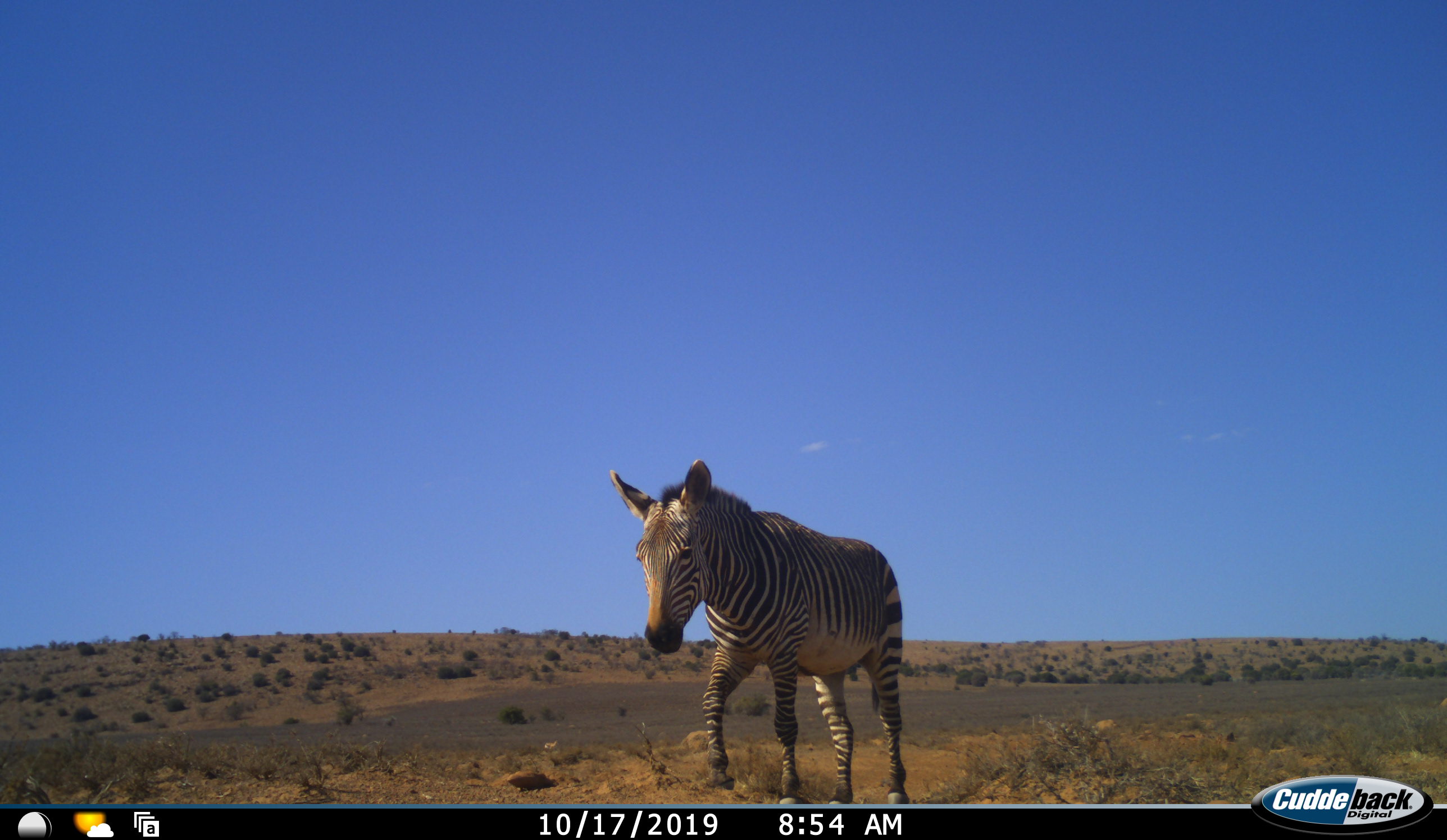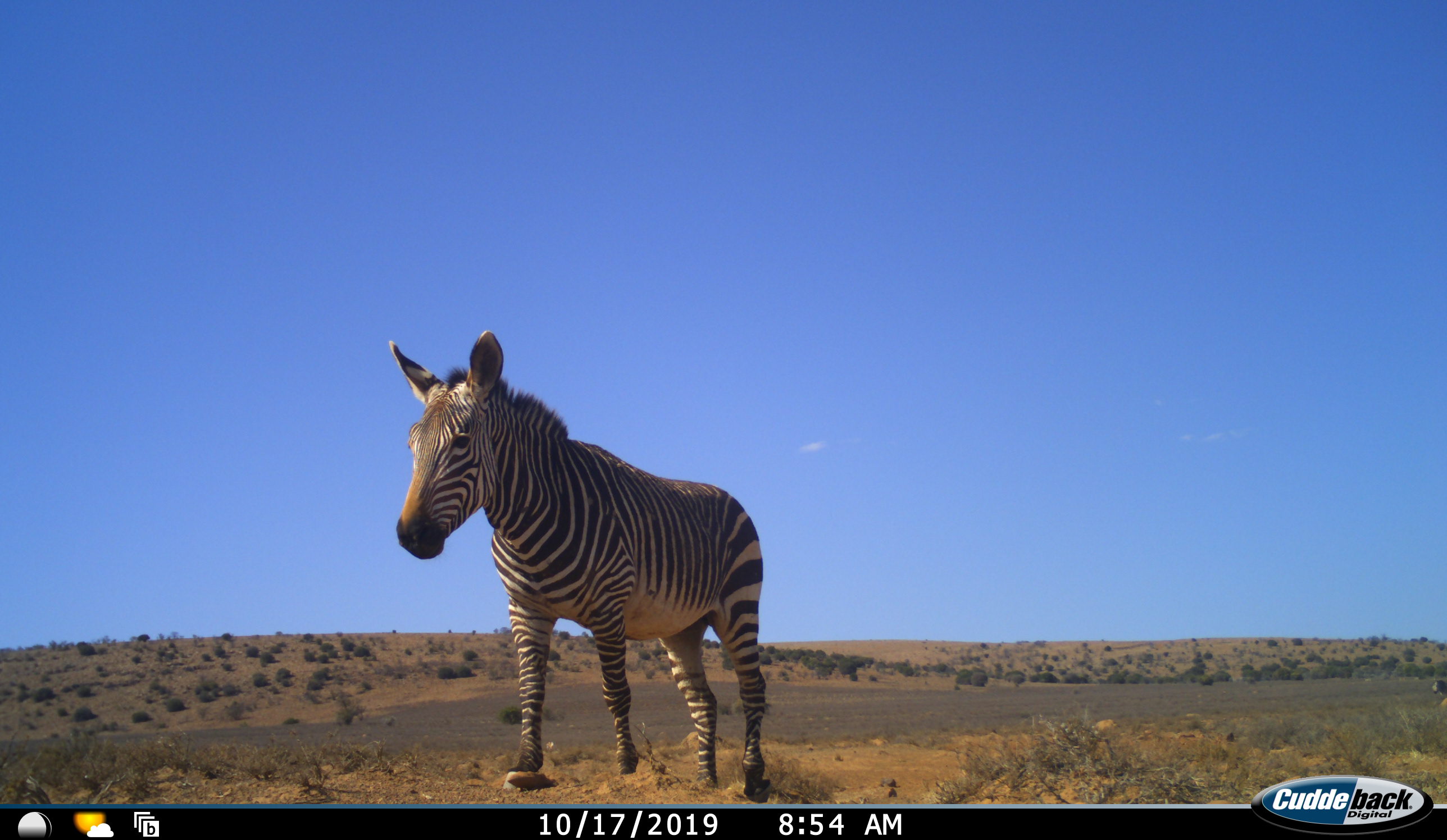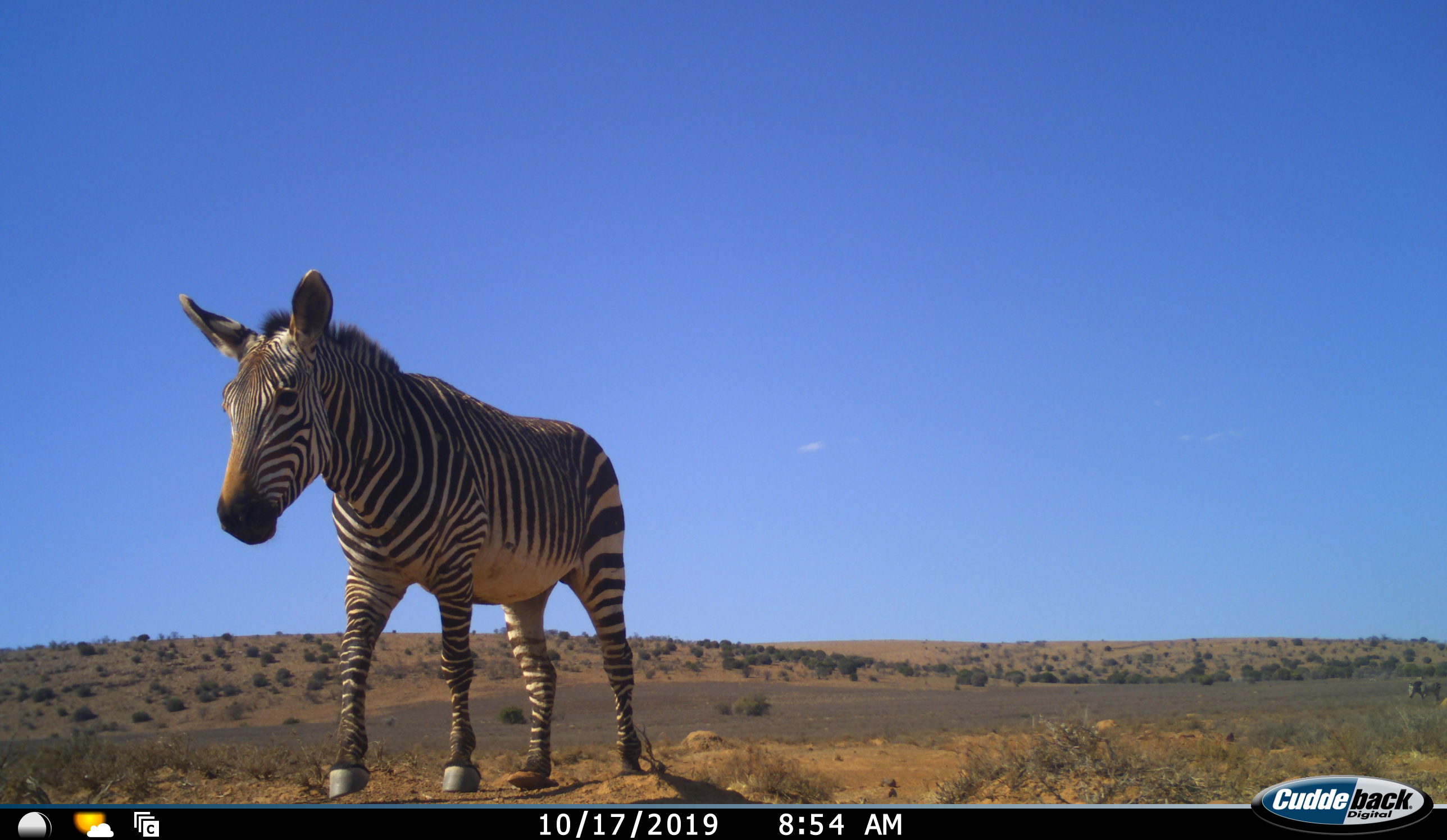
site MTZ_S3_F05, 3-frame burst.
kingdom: Animalia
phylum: Chordata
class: Mammalia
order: Perissodactyla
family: Equidae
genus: Equus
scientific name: Equus zebra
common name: mountain zebra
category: zebramountain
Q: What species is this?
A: Zebramountain (mountain zebra) (Equus zebra).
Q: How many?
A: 1.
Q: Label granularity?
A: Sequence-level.